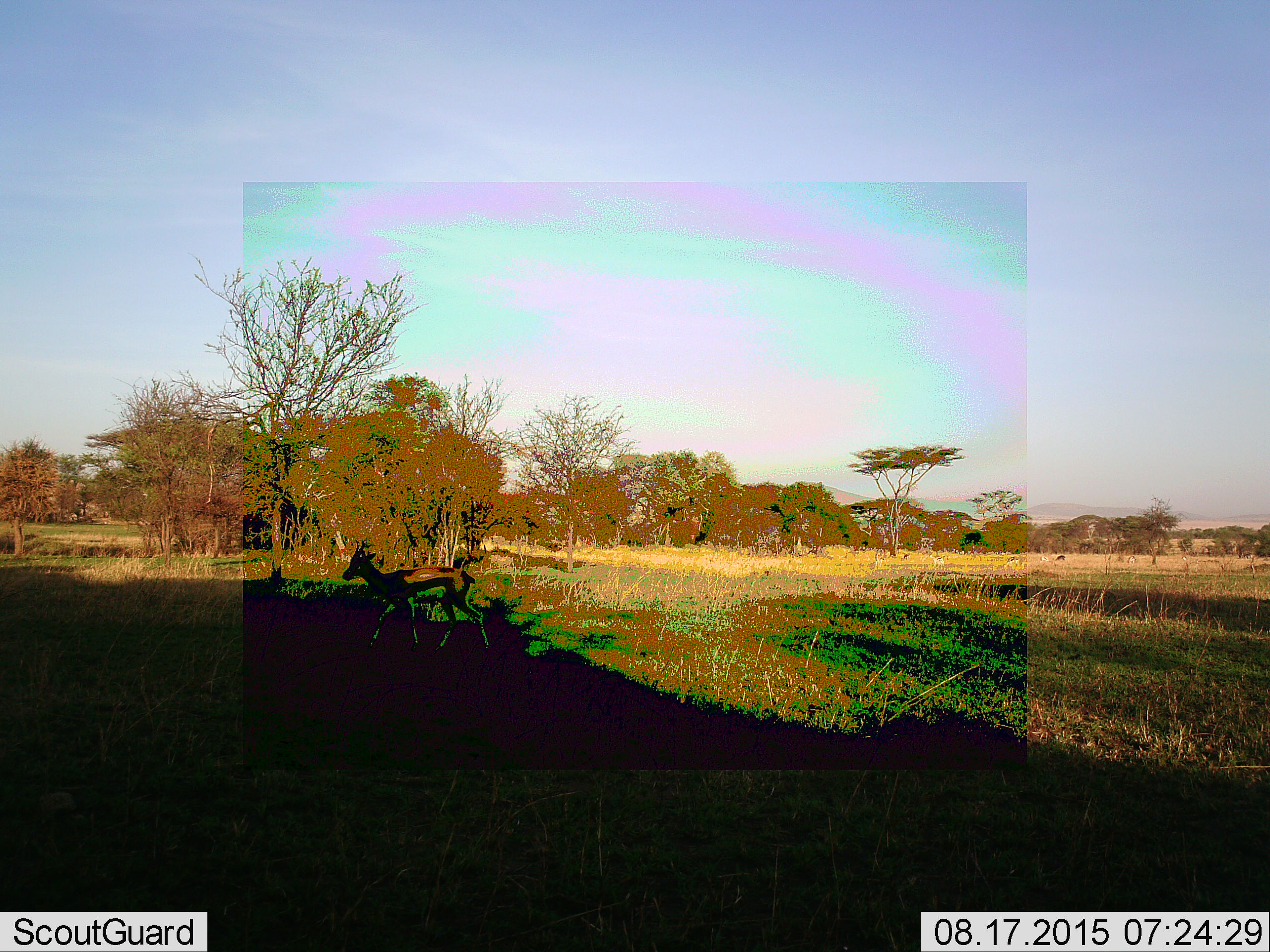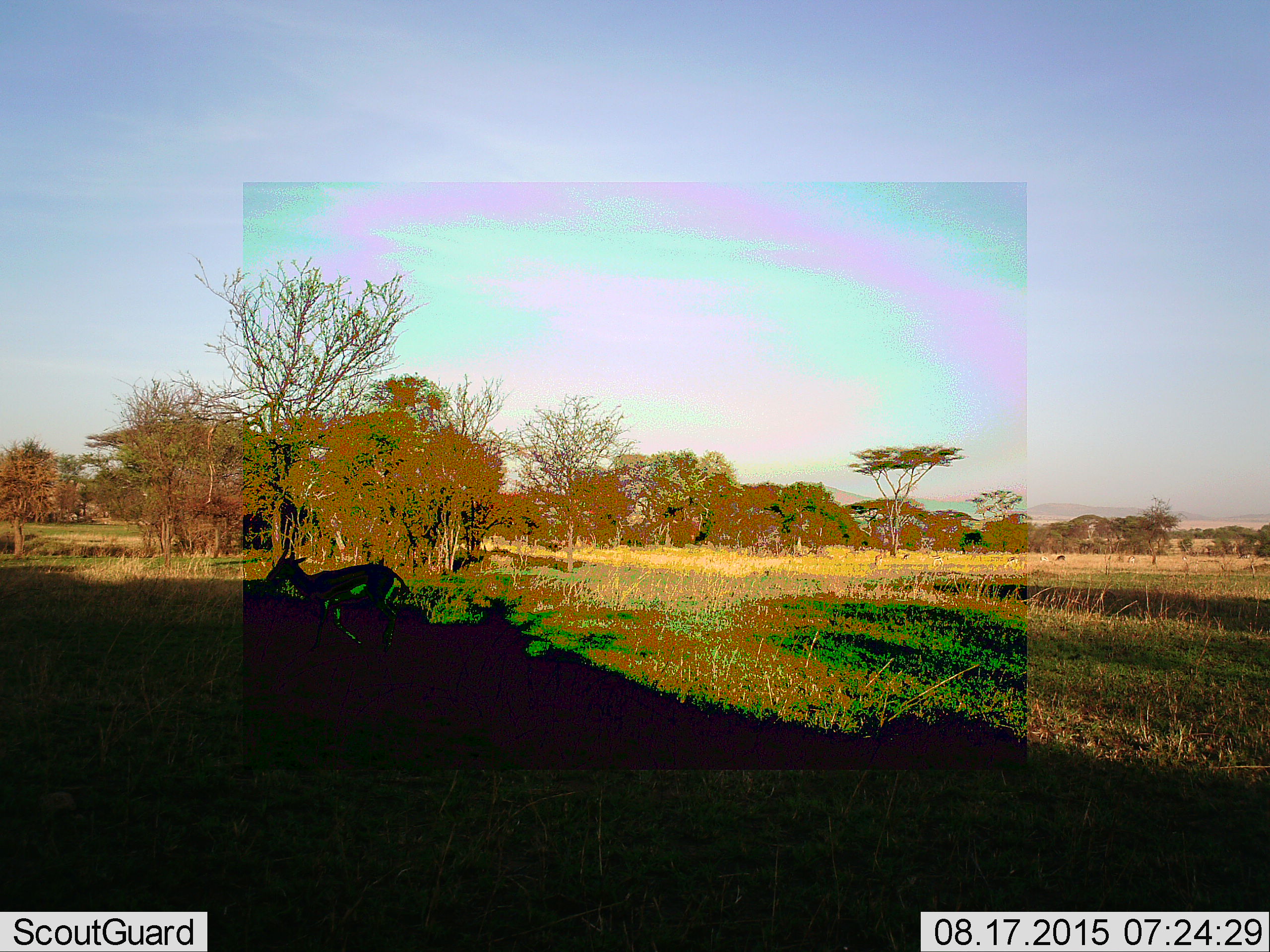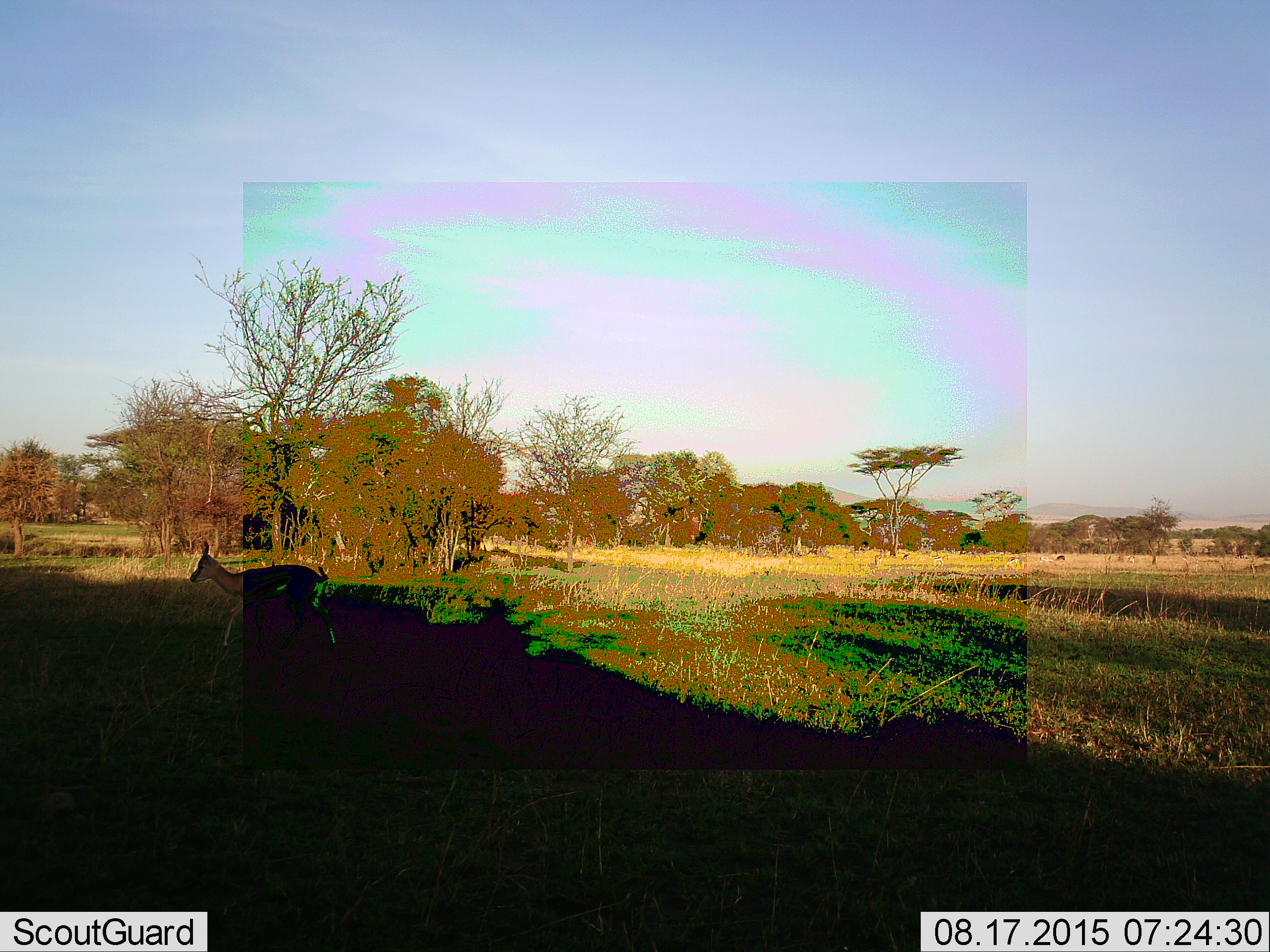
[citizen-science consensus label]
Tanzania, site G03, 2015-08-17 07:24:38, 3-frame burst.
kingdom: Animalia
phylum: Chordata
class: Mammalia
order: Artiodactyla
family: Bovidae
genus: Eudorcas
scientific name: Eudorcas thomsonii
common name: thomson's gazelle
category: gazellethomsons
Gazellethomsons (thomson's gazelle) (Eudorcas thomsonii), count 1. Behavior (volunteer vote fractions): standing 6%, resting 0%, moving 100%, interacting 0%. Young present (vote fraction): 0%. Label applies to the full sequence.